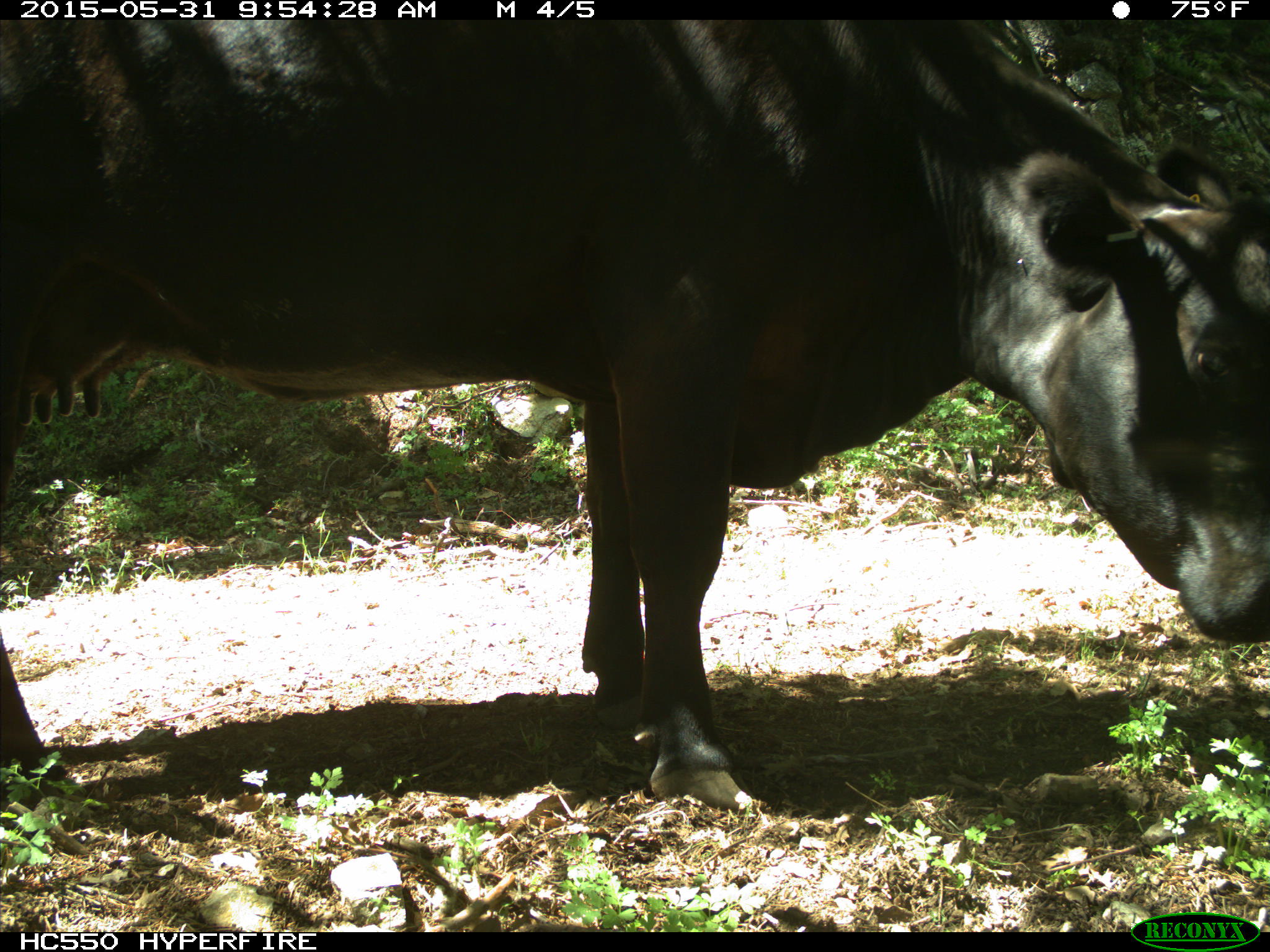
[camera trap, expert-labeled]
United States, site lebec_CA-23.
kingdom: Animalia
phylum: Chordata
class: Mammalia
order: Artiodactyla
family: Bovidae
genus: Bos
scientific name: Bos taurus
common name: domestic cow